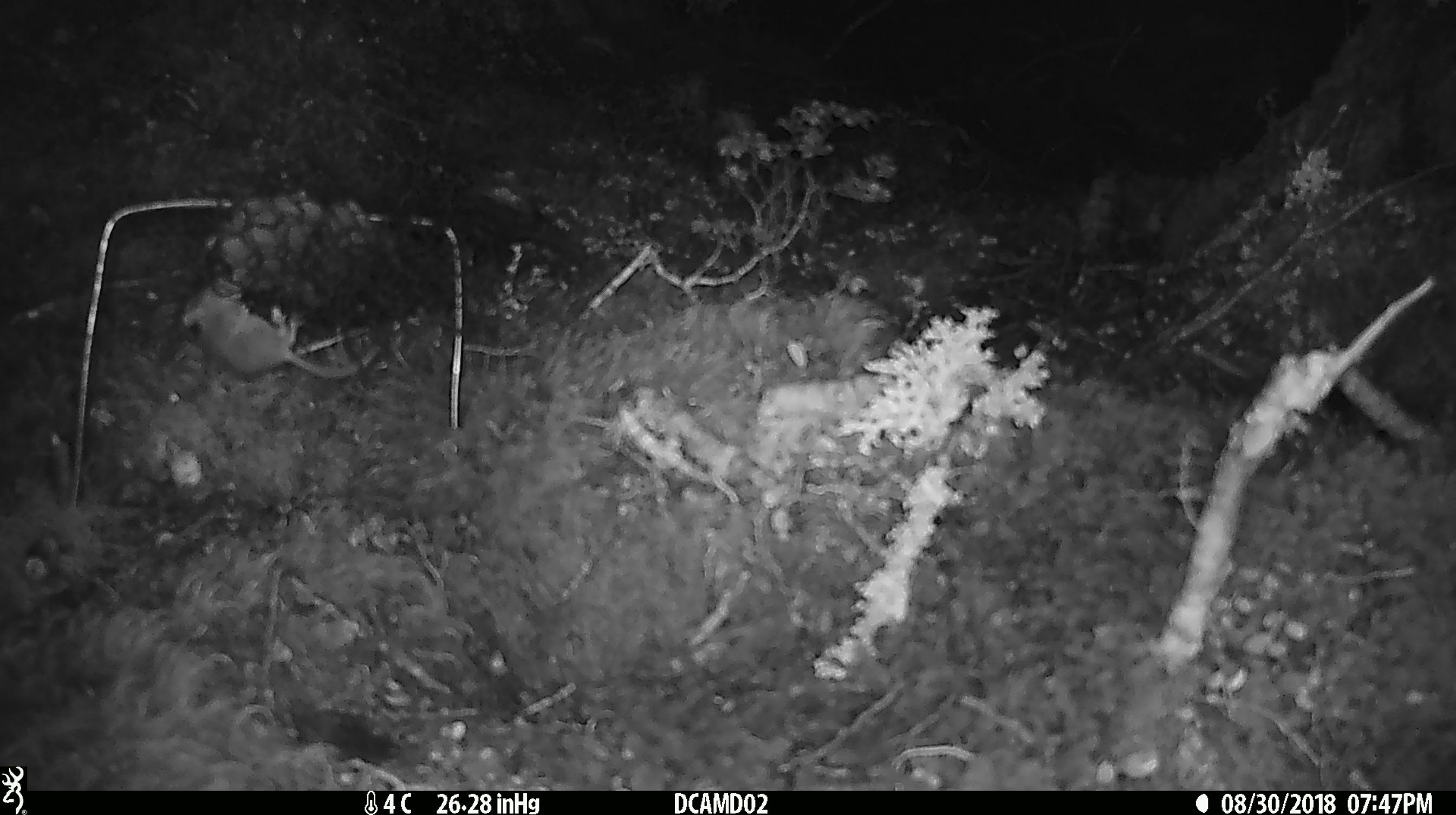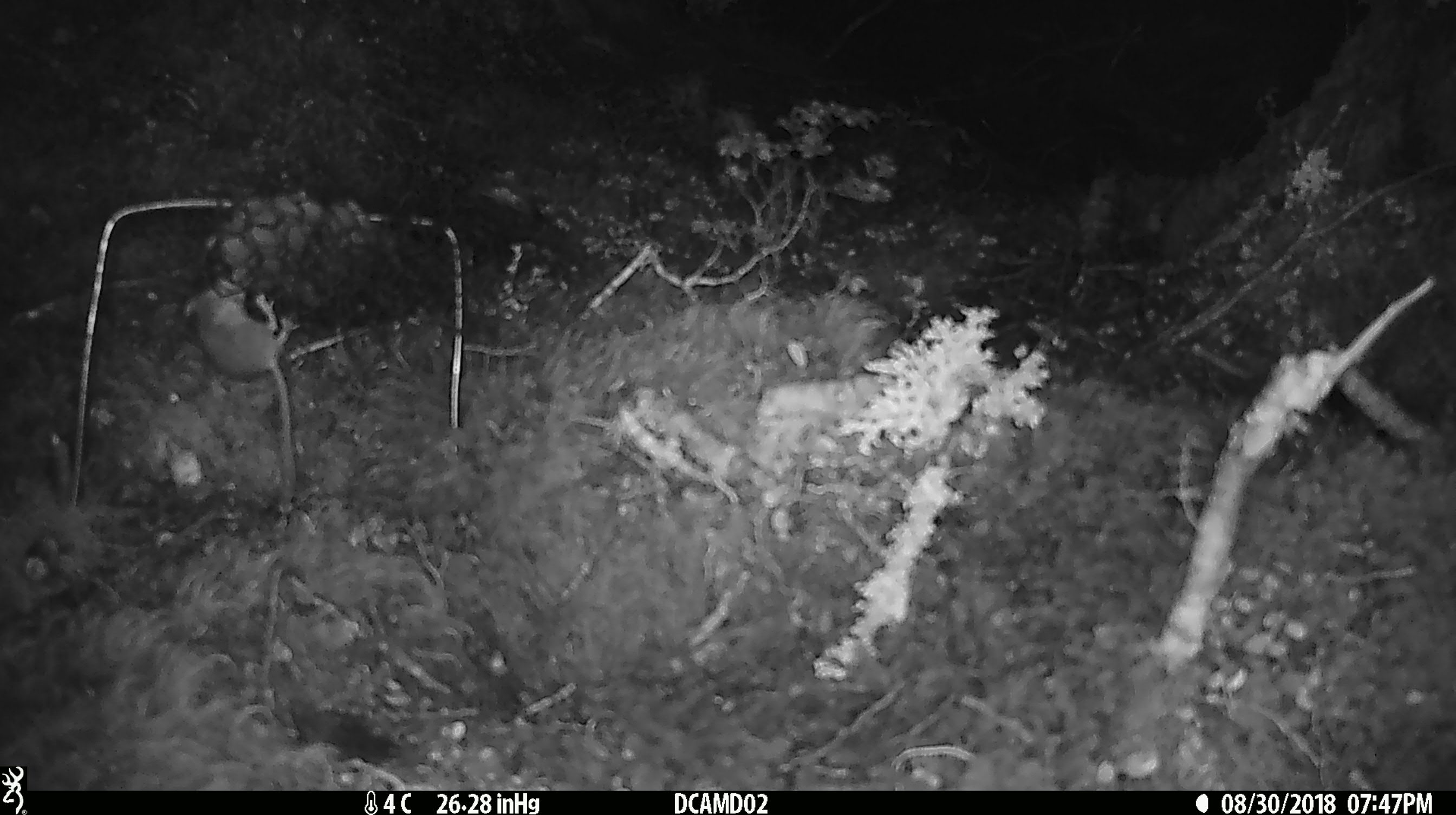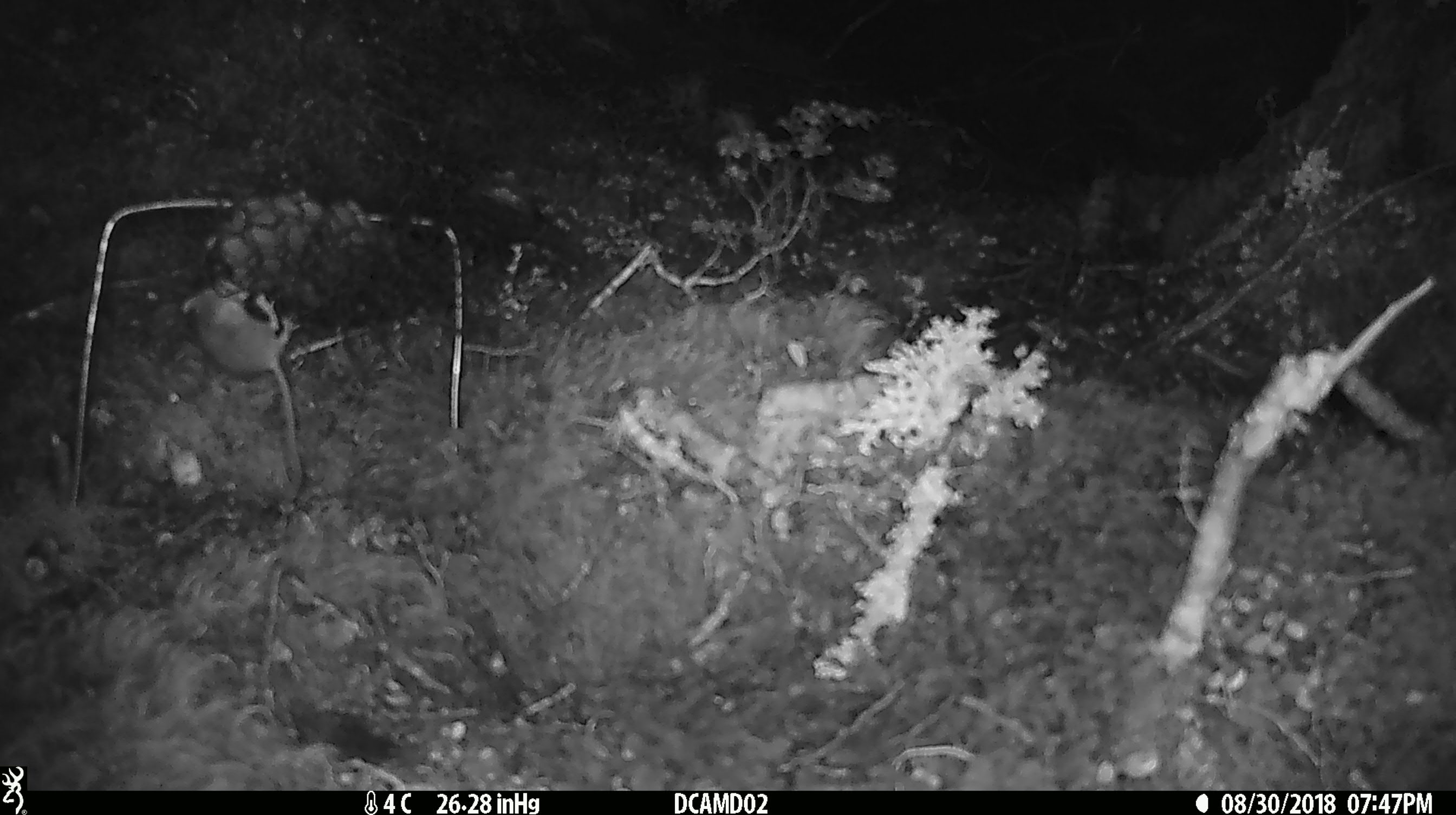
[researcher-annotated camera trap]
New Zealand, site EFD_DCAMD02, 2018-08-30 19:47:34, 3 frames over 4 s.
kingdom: Animalia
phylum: Chordata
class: Mammalia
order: Rodentia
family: Muridae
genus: Mus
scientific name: Mus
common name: mouse